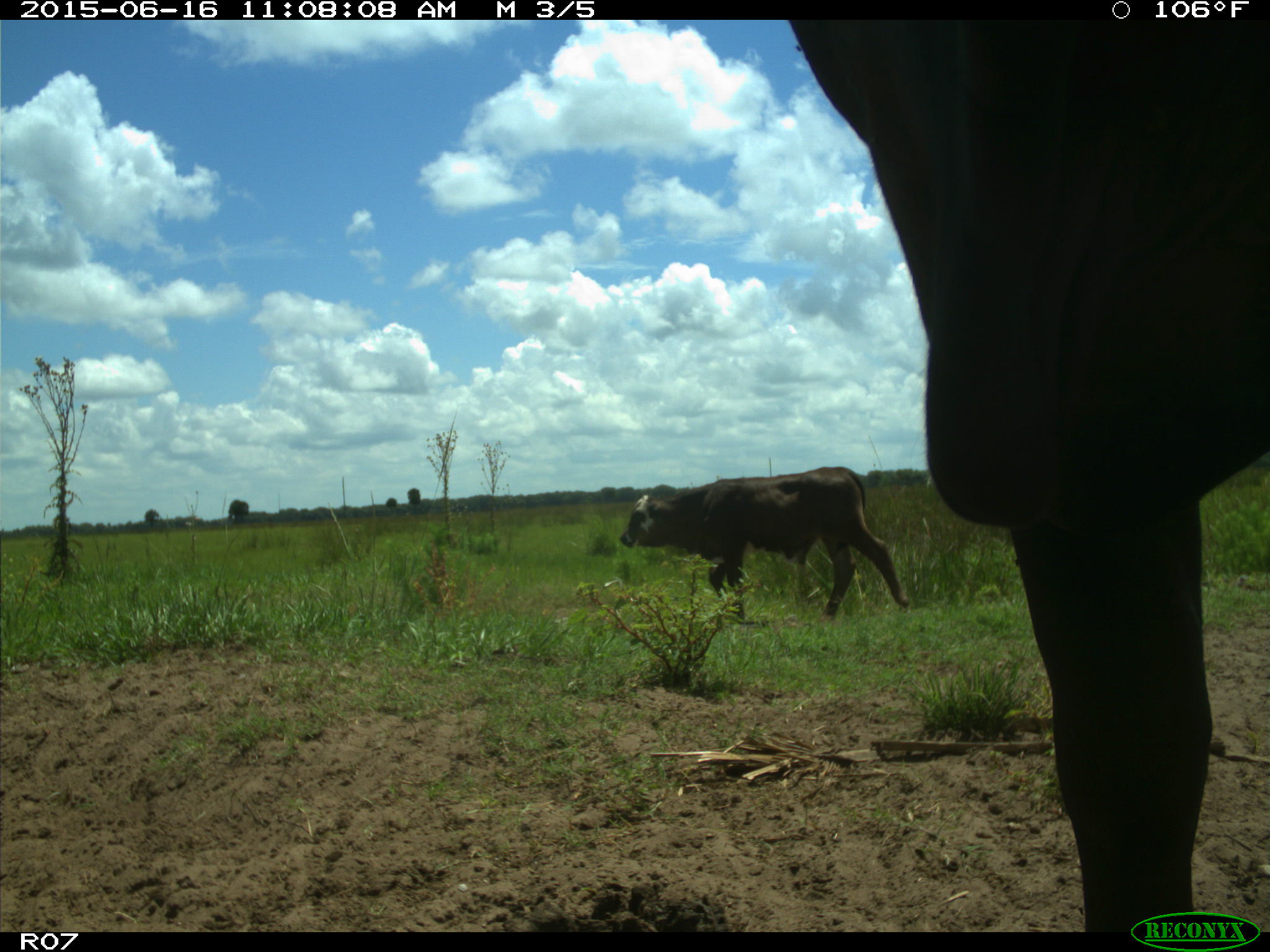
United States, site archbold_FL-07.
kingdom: Animalia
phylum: Chordata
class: Mammalia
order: Artiodactyla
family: Bovidae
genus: Bos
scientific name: Bos taurus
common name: domestic cow